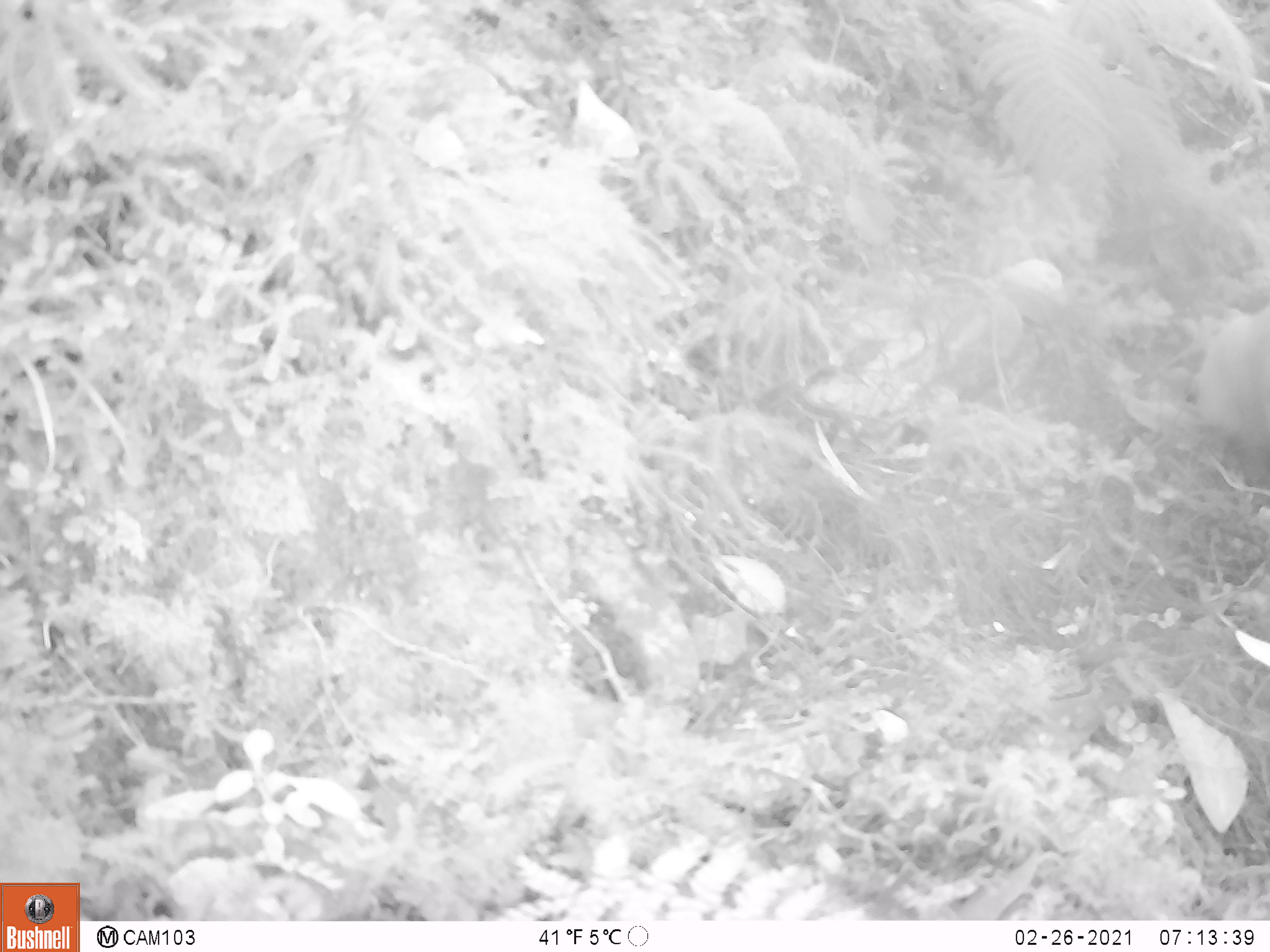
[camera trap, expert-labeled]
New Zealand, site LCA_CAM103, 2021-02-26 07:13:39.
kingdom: Animalia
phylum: Chordata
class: Mammalia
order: Carnivora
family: Mustelidae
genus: Mustela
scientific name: Mustela erminea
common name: stoat